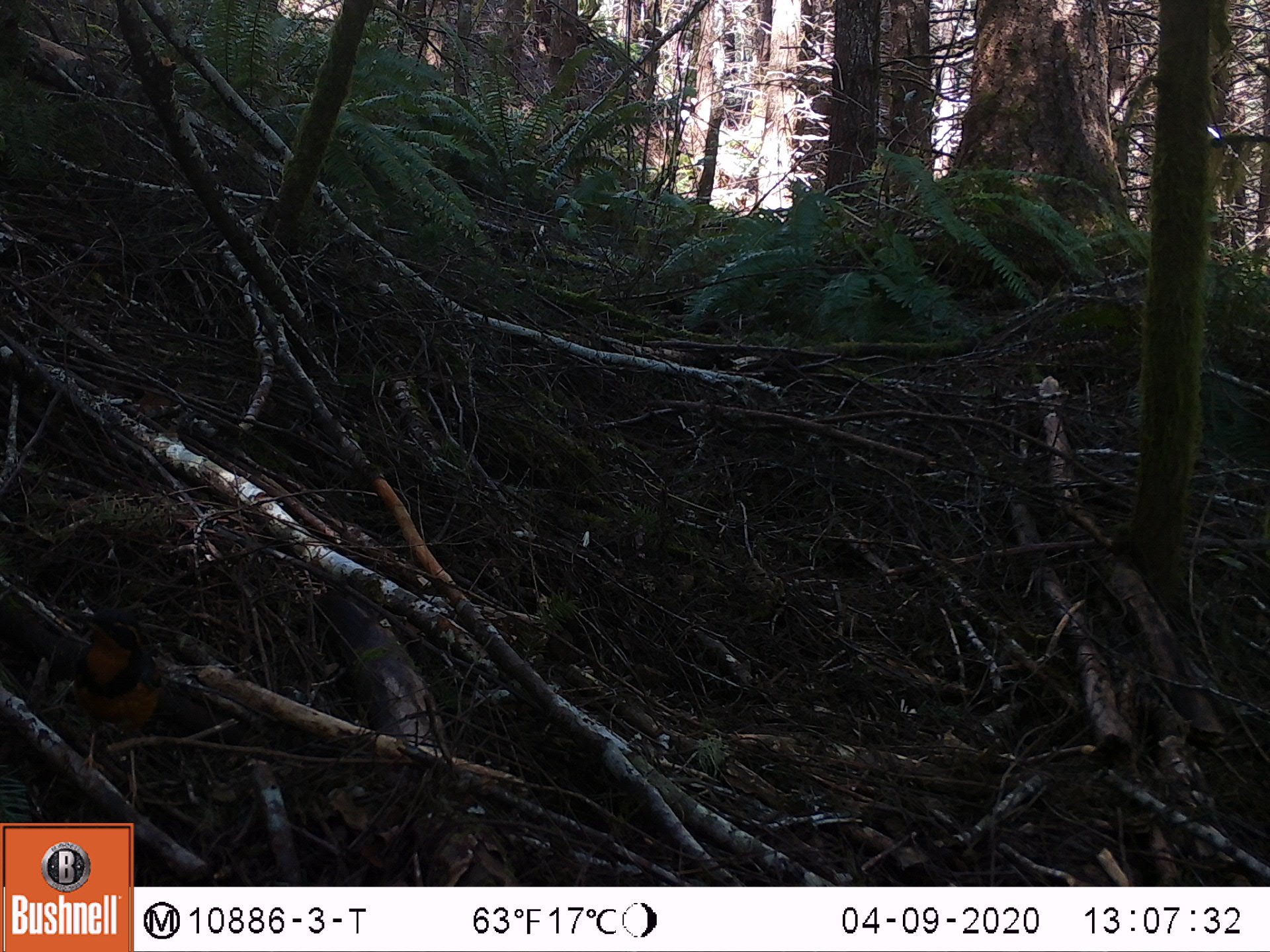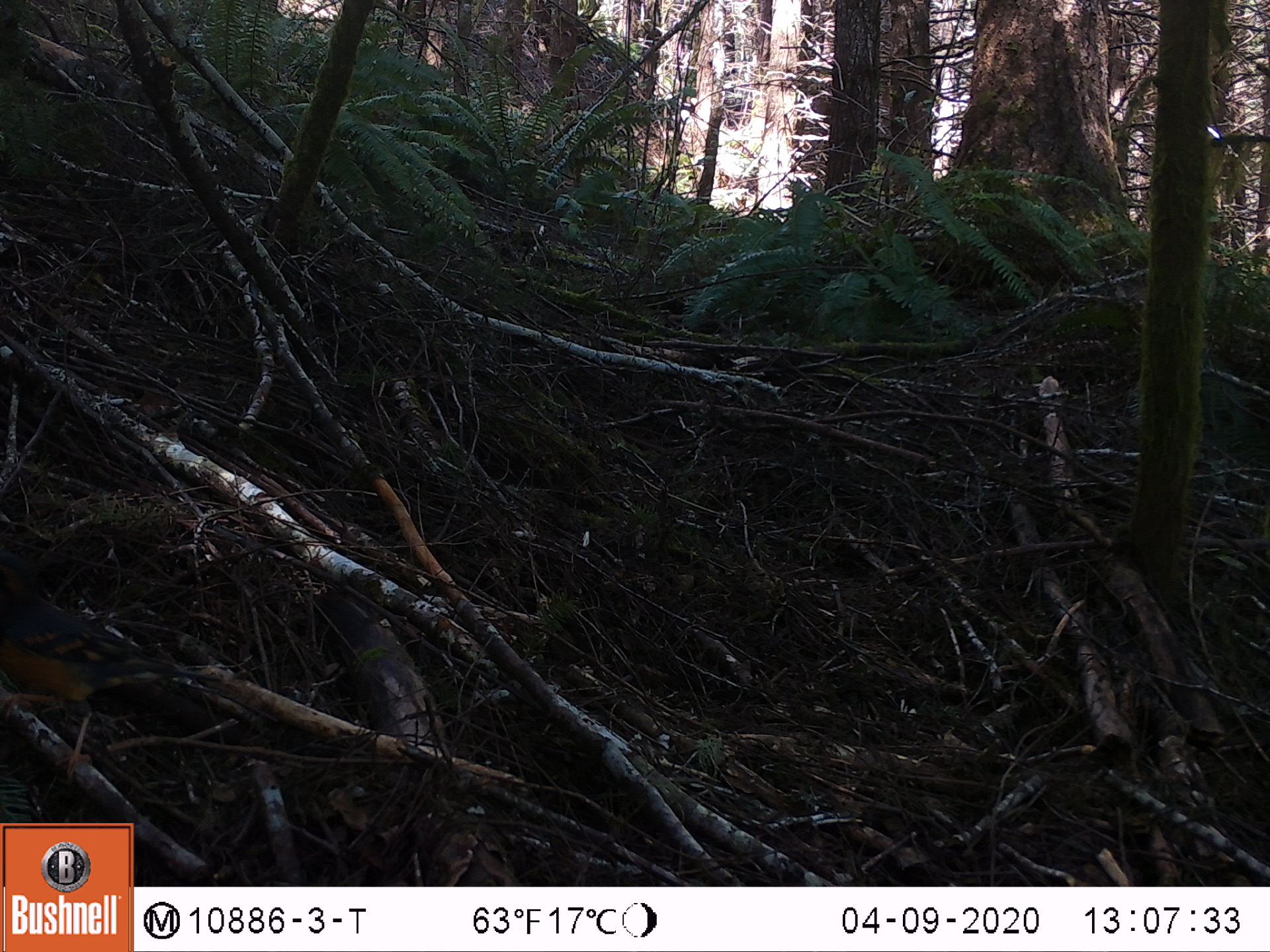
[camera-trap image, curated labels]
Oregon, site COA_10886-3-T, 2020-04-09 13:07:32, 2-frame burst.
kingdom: Animalia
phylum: Chordata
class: Aves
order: Passeriformes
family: Turdidae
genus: Ixoreus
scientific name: Ixoreus naevius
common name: varied thrush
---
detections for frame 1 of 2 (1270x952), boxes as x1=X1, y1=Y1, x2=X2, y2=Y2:
varied thrush: x1=72, y1=618, x2=168, y2=791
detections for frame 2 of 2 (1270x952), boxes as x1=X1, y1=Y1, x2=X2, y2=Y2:
varied thrush: x1=3, y1=574, x2=195, y2=746